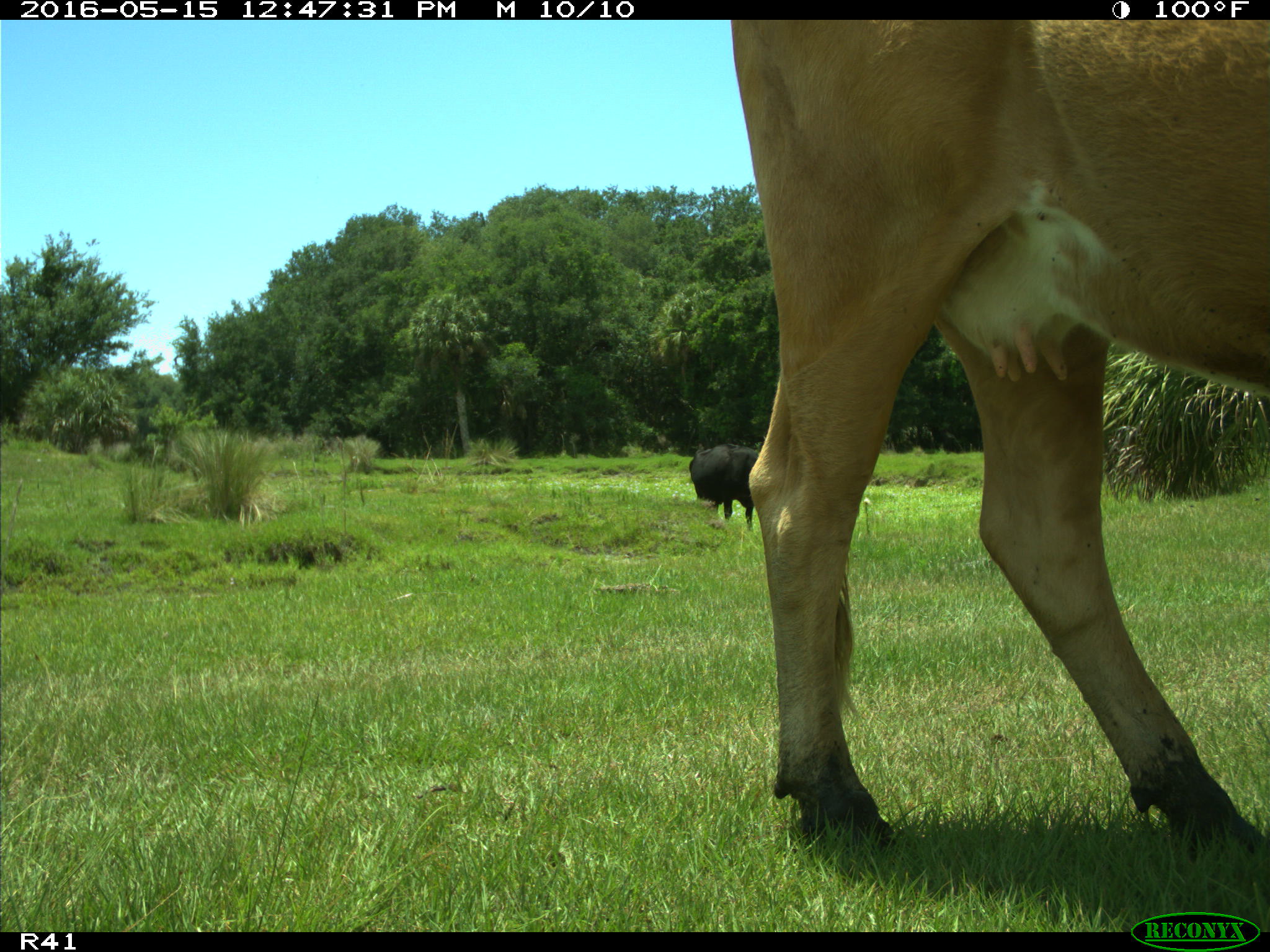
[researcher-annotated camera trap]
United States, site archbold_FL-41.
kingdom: Animalia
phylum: Chordata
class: Mammalia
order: Artiodactyla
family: Bovidae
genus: Bos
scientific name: Bos taurus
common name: domestic cow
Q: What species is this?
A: Bos taurus (domestic cow).